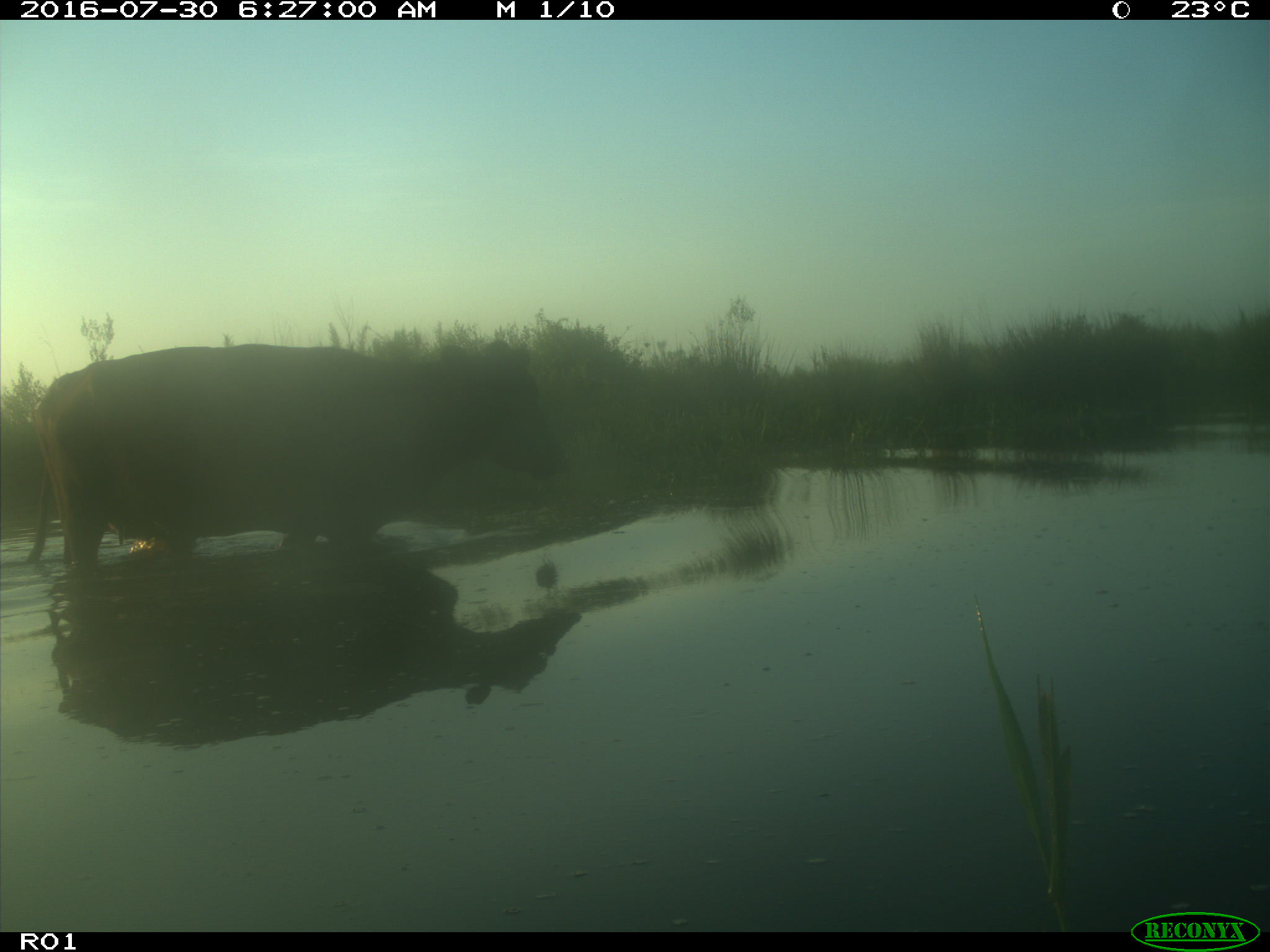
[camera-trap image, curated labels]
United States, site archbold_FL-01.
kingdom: Animalia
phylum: Chordata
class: Mammalia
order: Artiodactyla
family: Bovidae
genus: Bos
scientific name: Bos taurus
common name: domestic cow